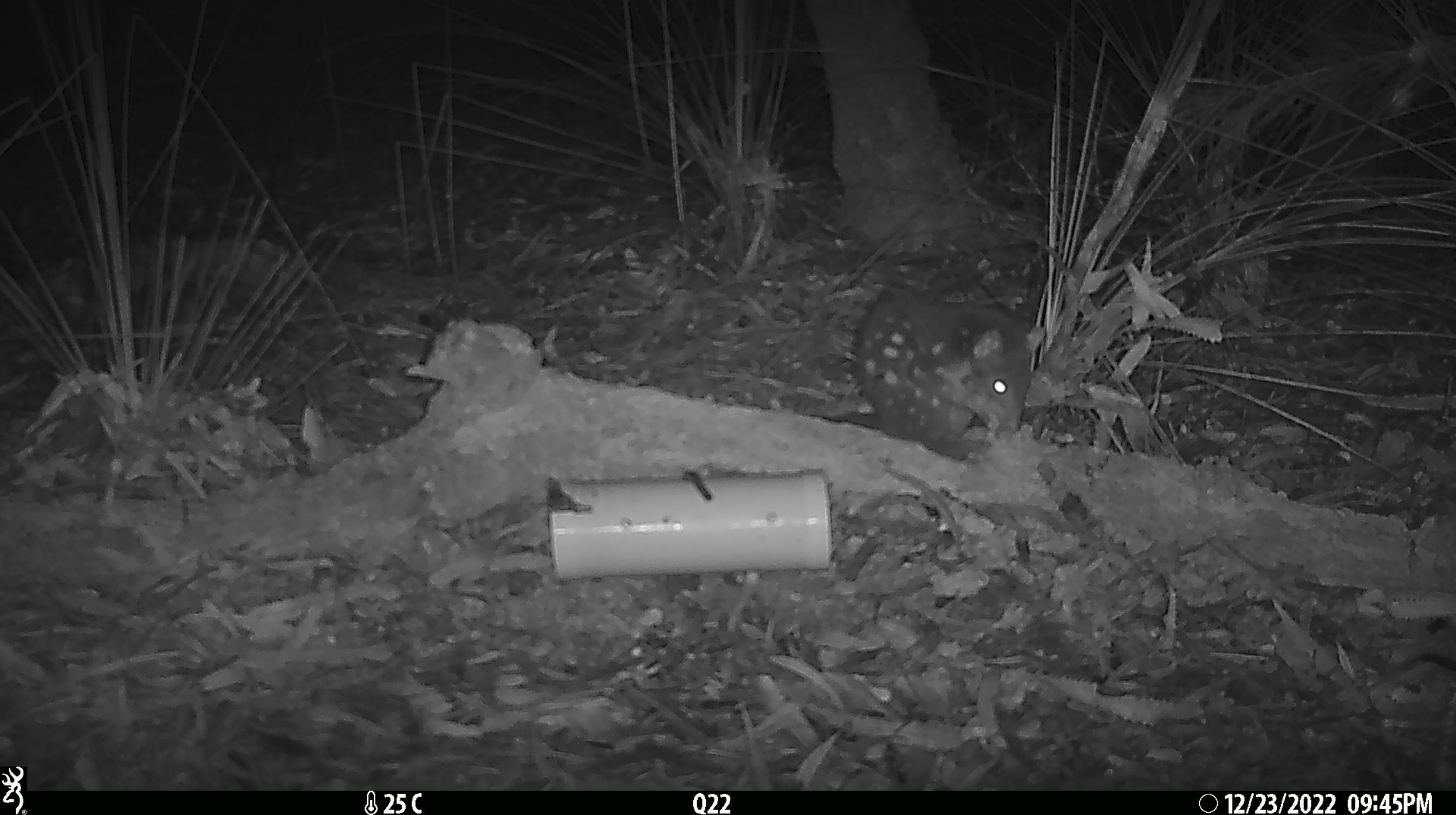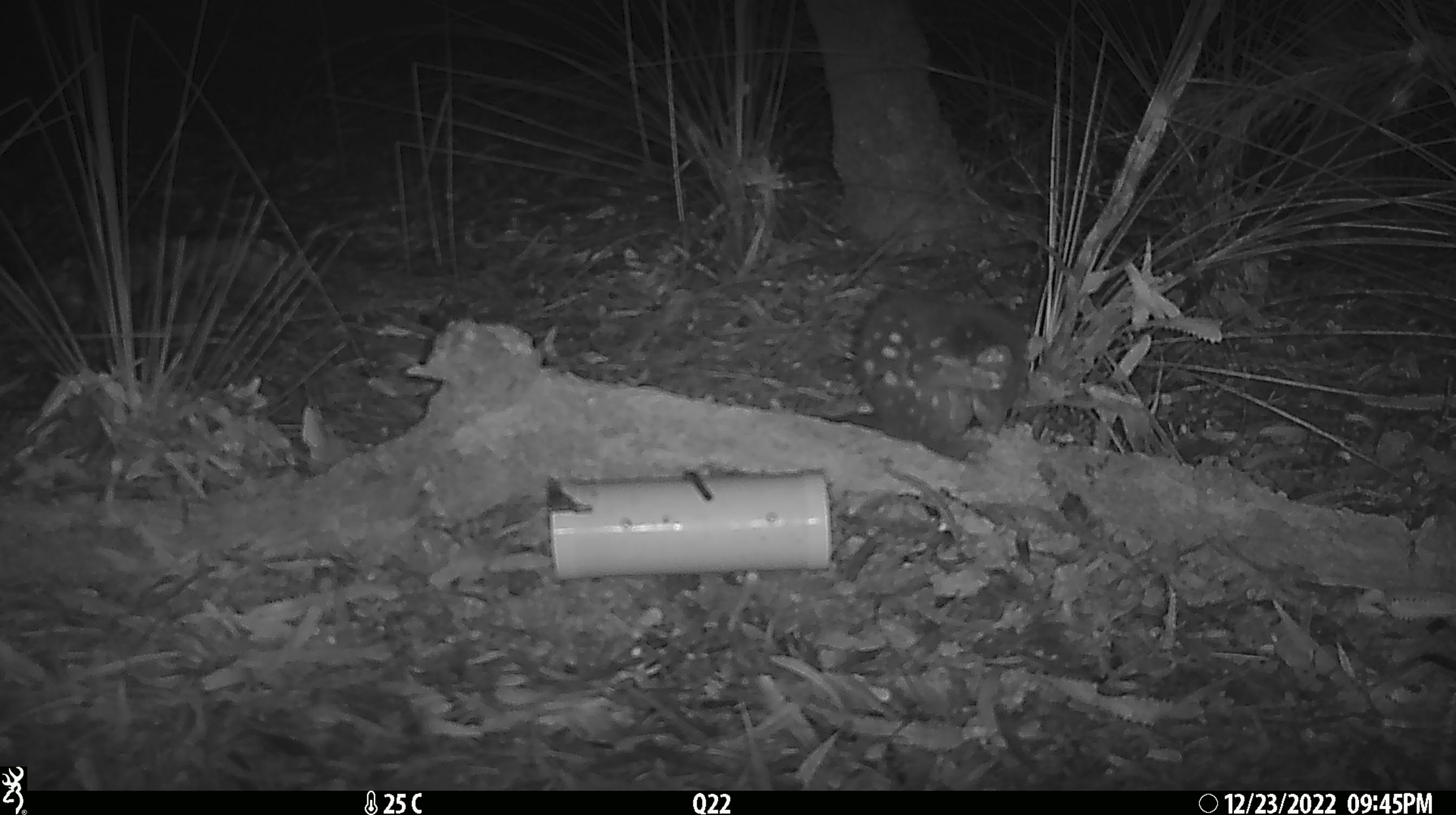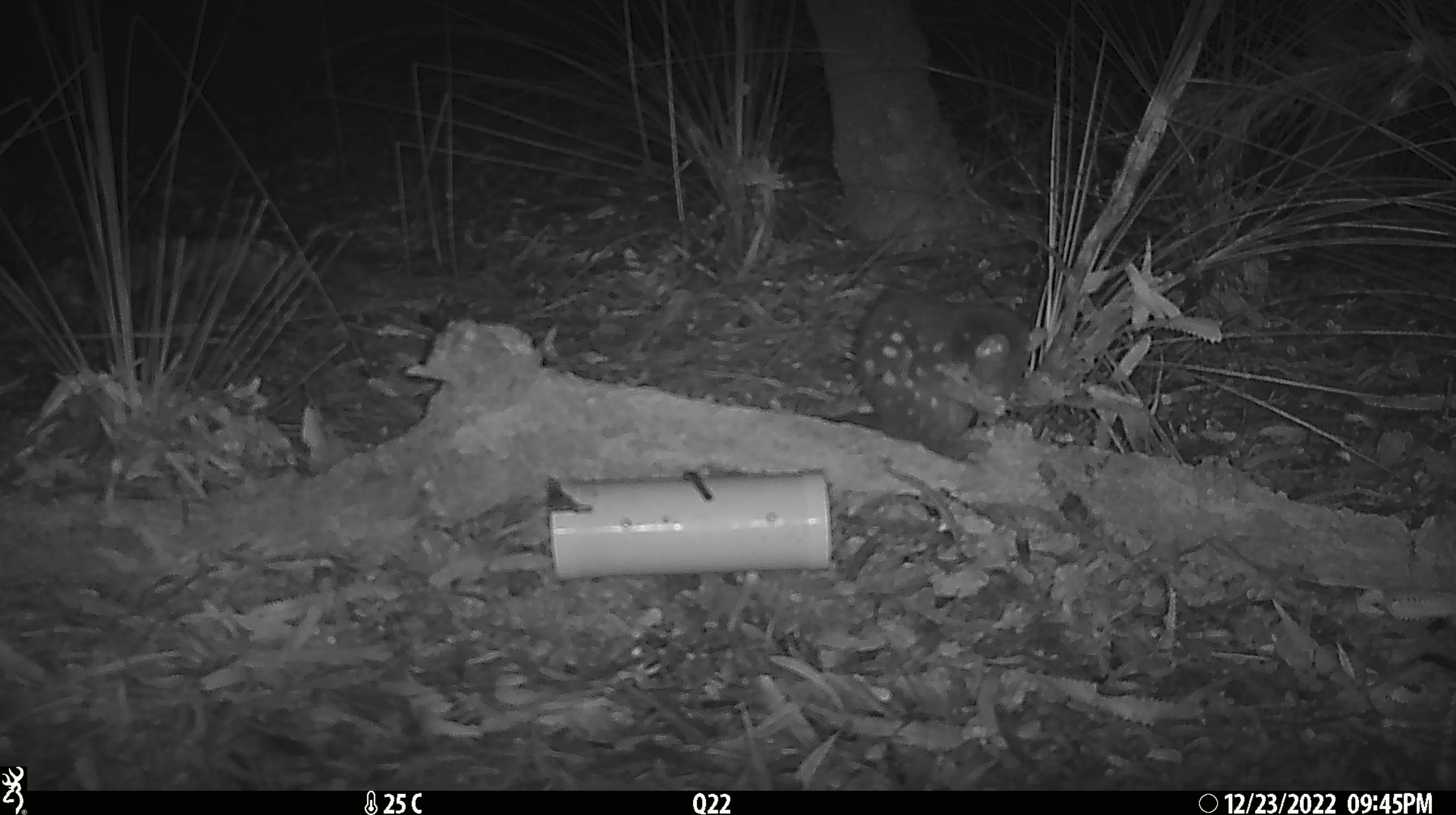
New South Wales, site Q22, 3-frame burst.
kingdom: Animalia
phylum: Chordata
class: Mammalia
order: Dasyuromorphia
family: Dasyuridae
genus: Dasyurus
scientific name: Dasyurus maculatus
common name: spotted-tailed quoll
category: quoll